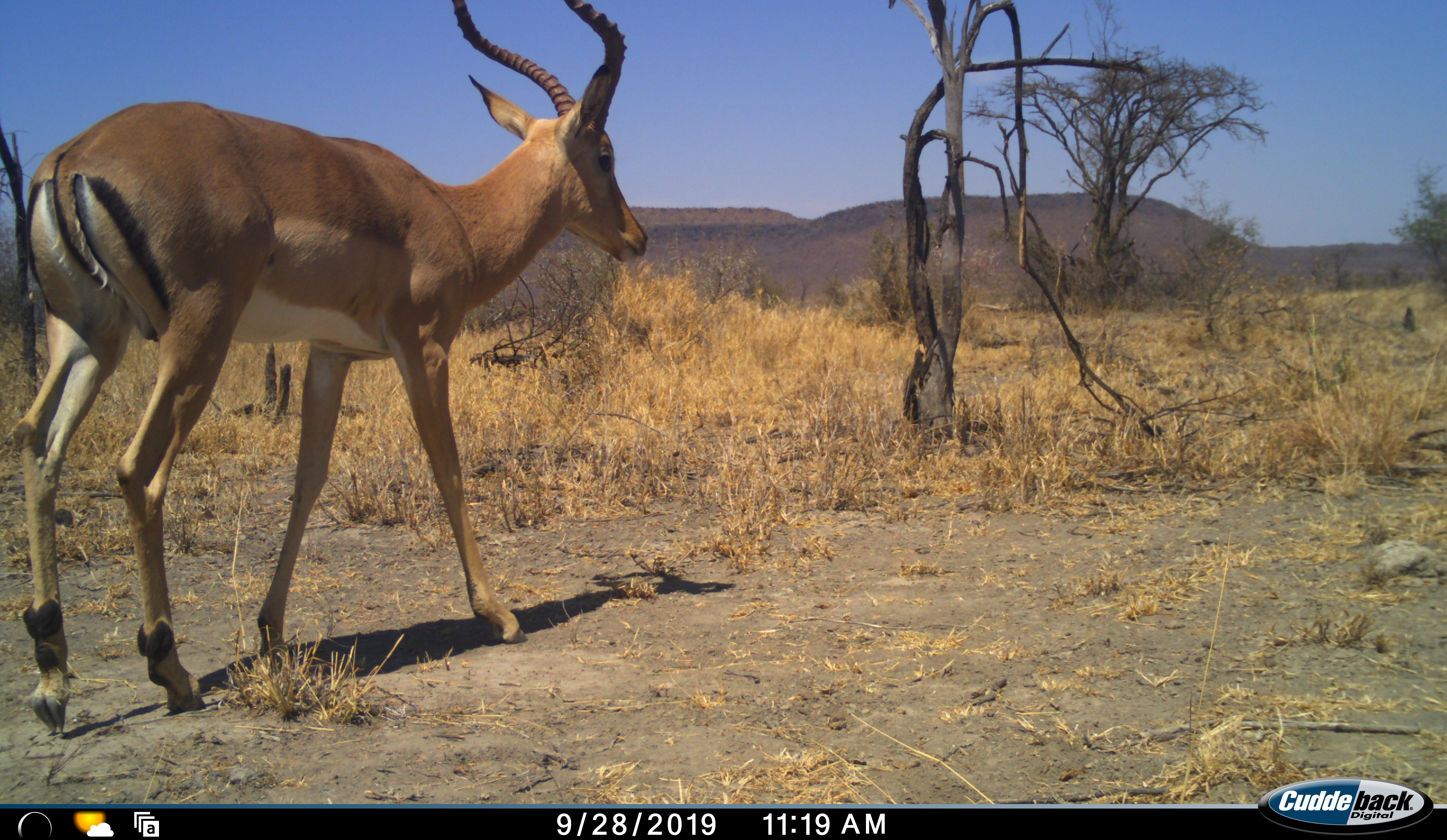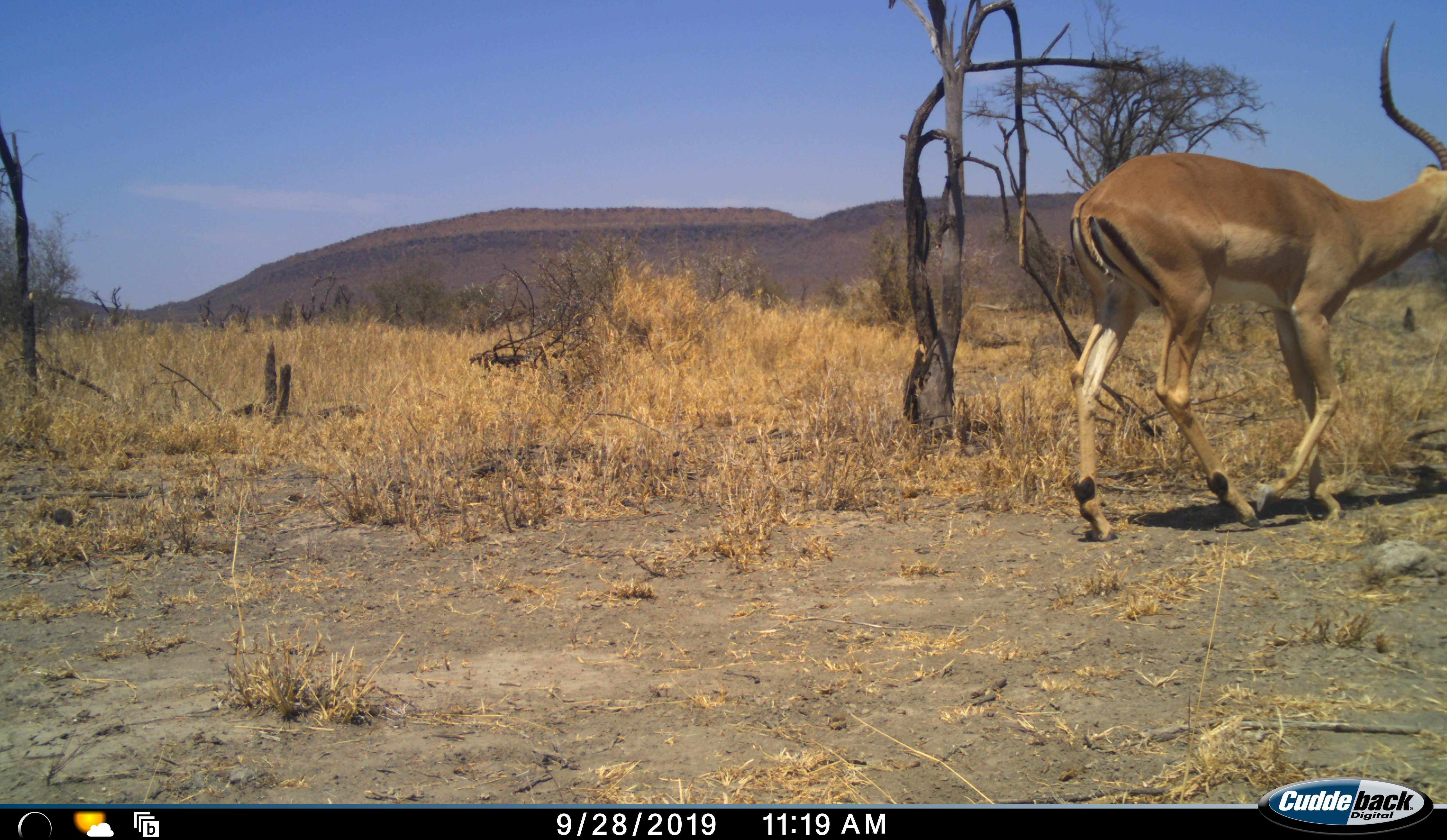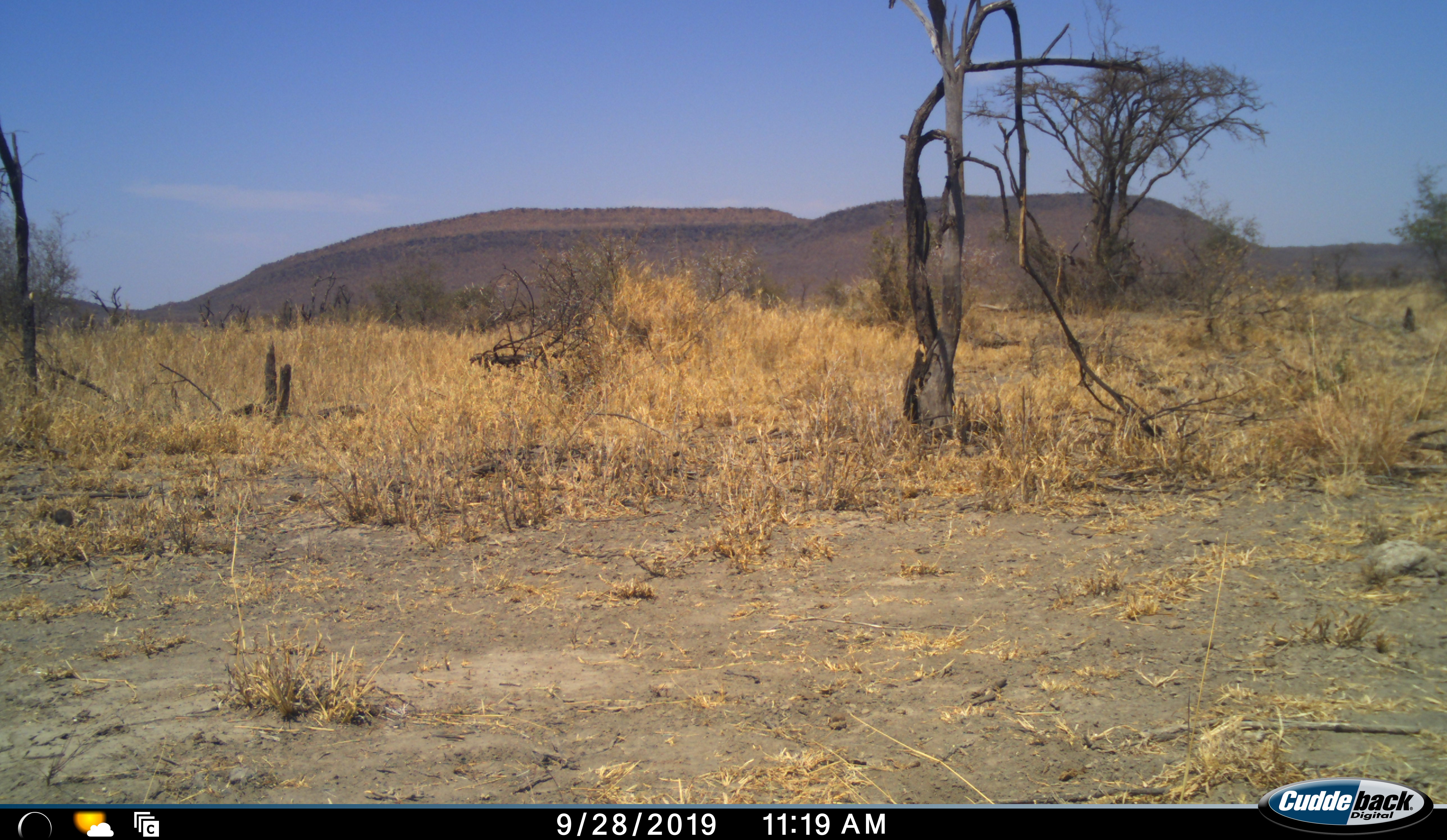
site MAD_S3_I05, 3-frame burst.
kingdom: Animalia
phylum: Chordata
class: Mammalia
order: Artiodactyla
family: Bovidae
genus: Aepyceros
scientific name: Aepyceros melampus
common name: impala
Impala (Aepyceros melampus), count 1. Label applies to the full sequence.